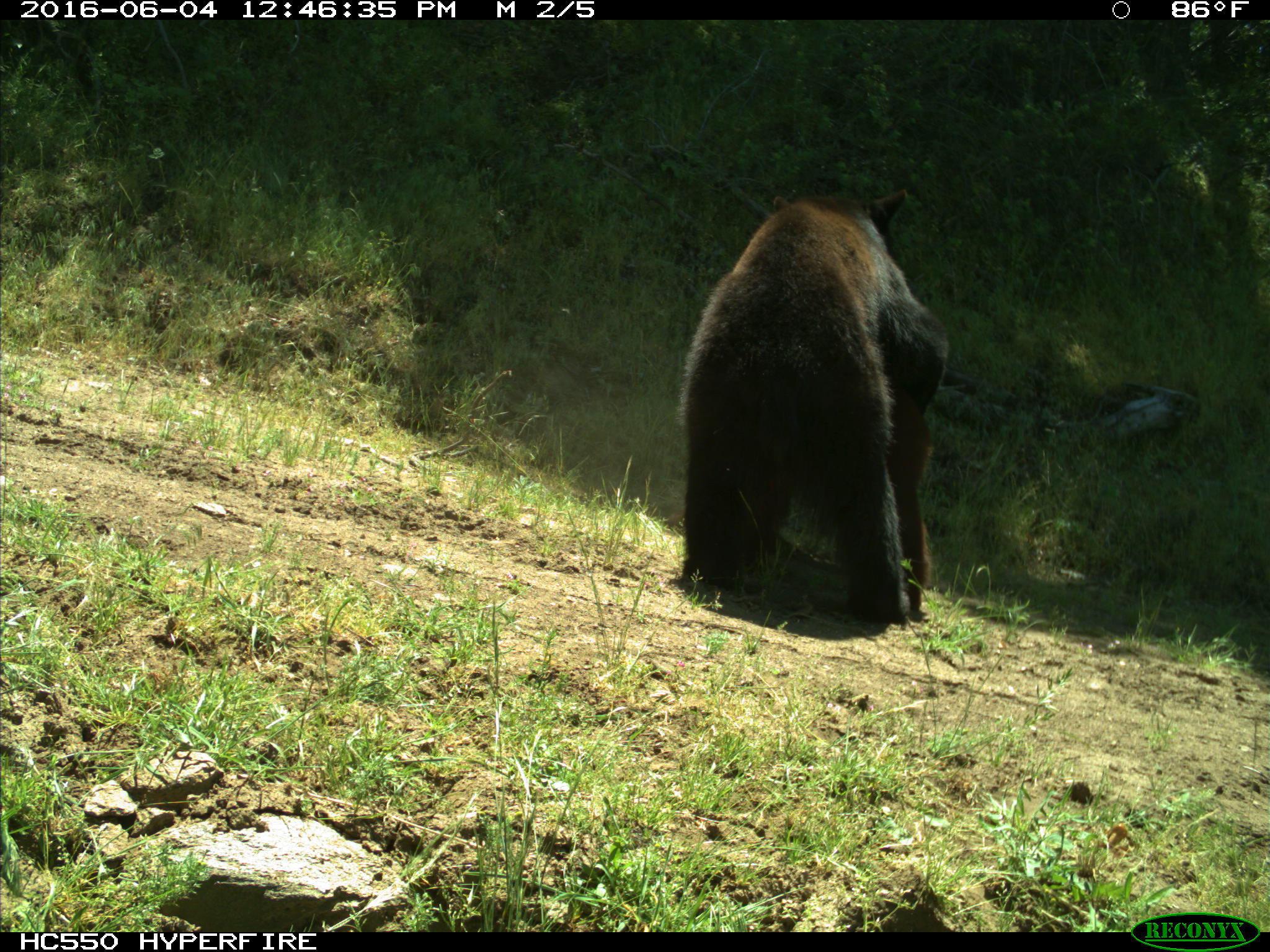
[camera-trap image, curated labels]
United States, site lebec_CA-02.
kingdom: Animalia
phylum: Chordata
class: Mammalia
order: Carnivora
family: Ursidae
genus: Ursus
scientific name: Ursus americanus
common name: american black bear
Ursus americanus (american black bear).